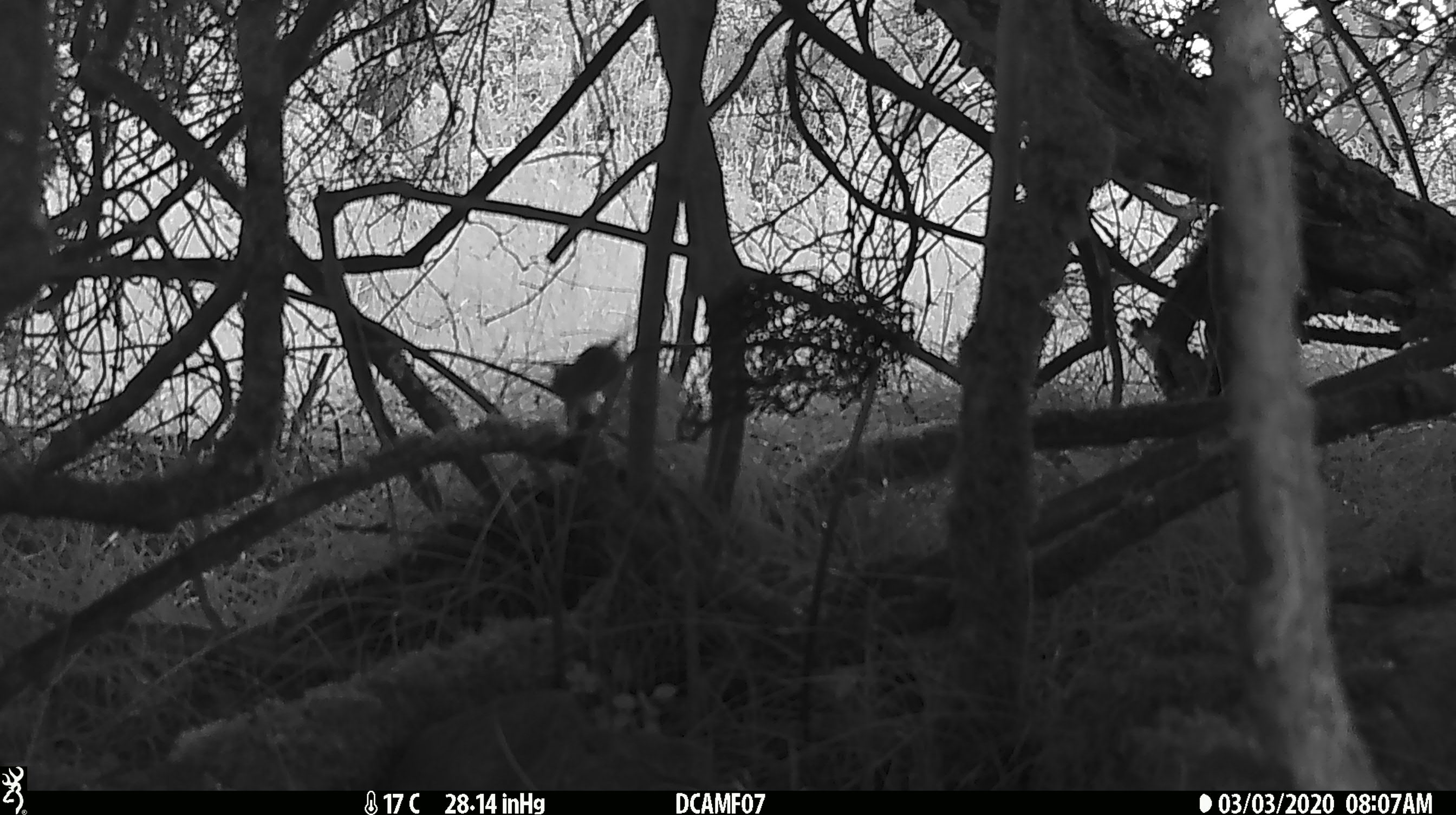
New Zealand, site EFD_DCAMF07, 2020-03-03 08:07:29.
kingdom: Animalia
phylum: Chordata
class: Mammalia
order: Rodentia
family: Muridae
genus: Mus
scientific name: Mus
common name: mouse